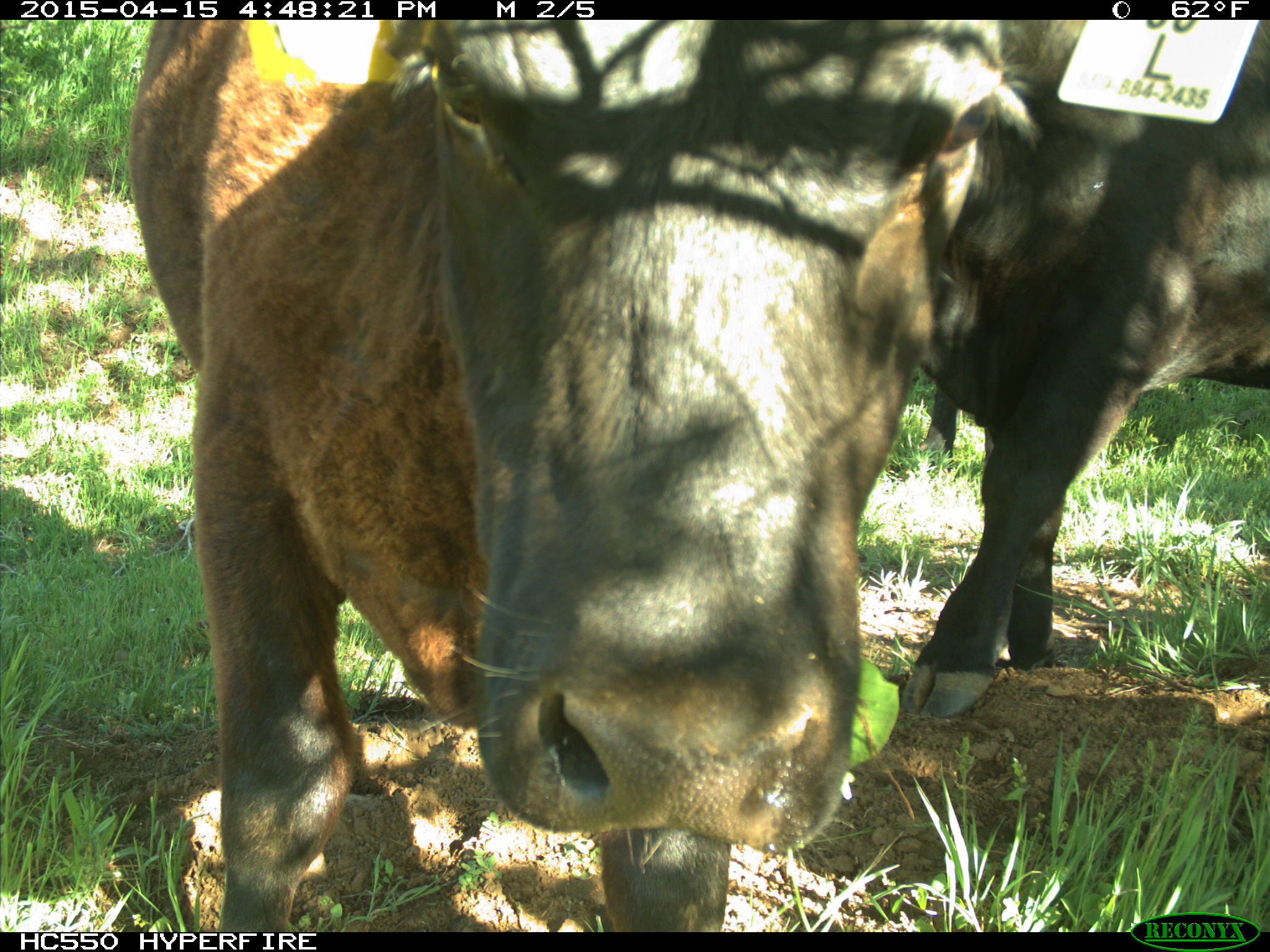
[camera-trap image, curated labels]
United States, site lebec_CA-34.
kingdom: Animalia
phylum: Chordata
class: Mammalia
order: Artiodactyla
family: Bovidae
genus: Bos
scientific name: Bos taurus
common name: domestic cow